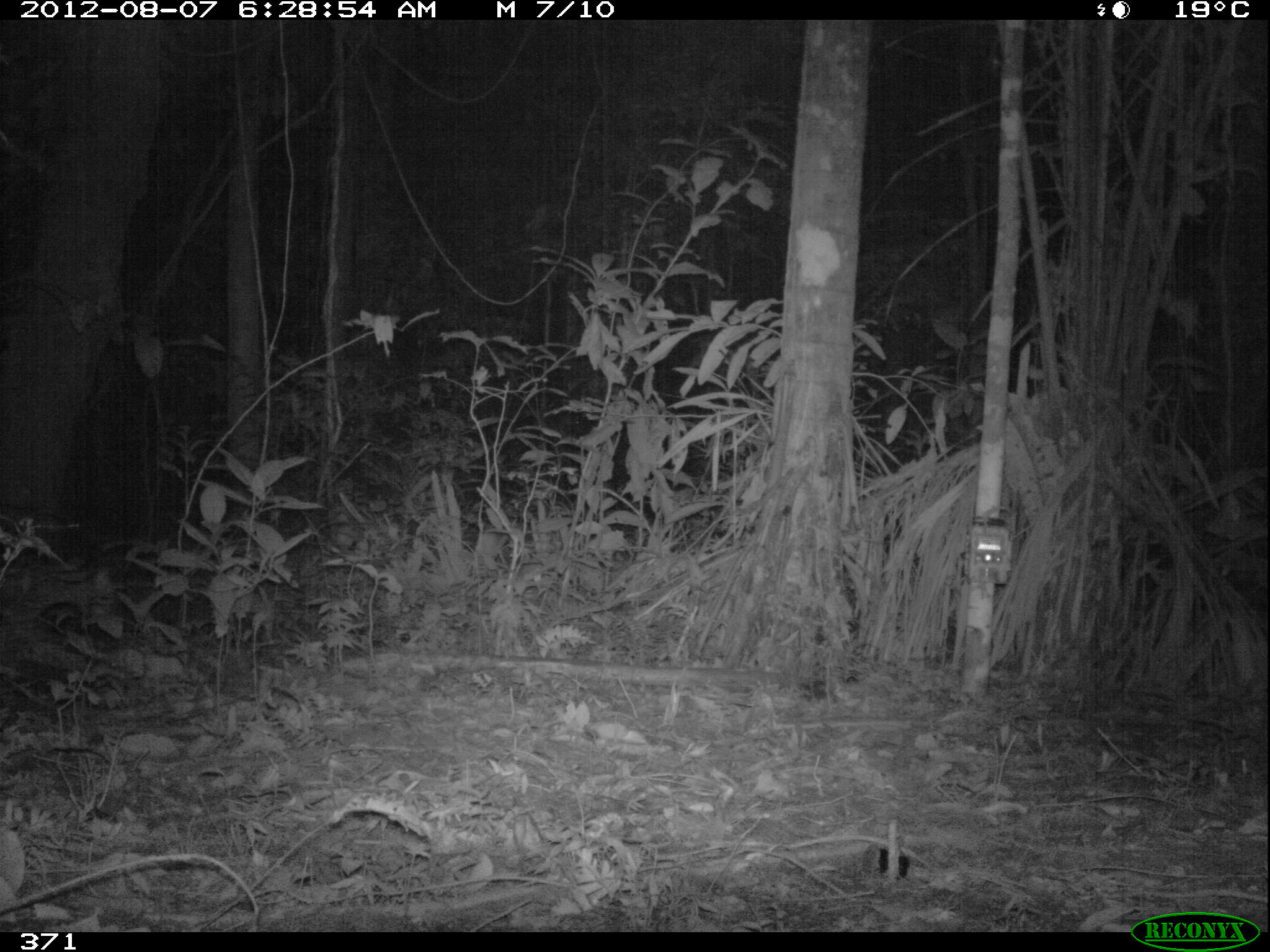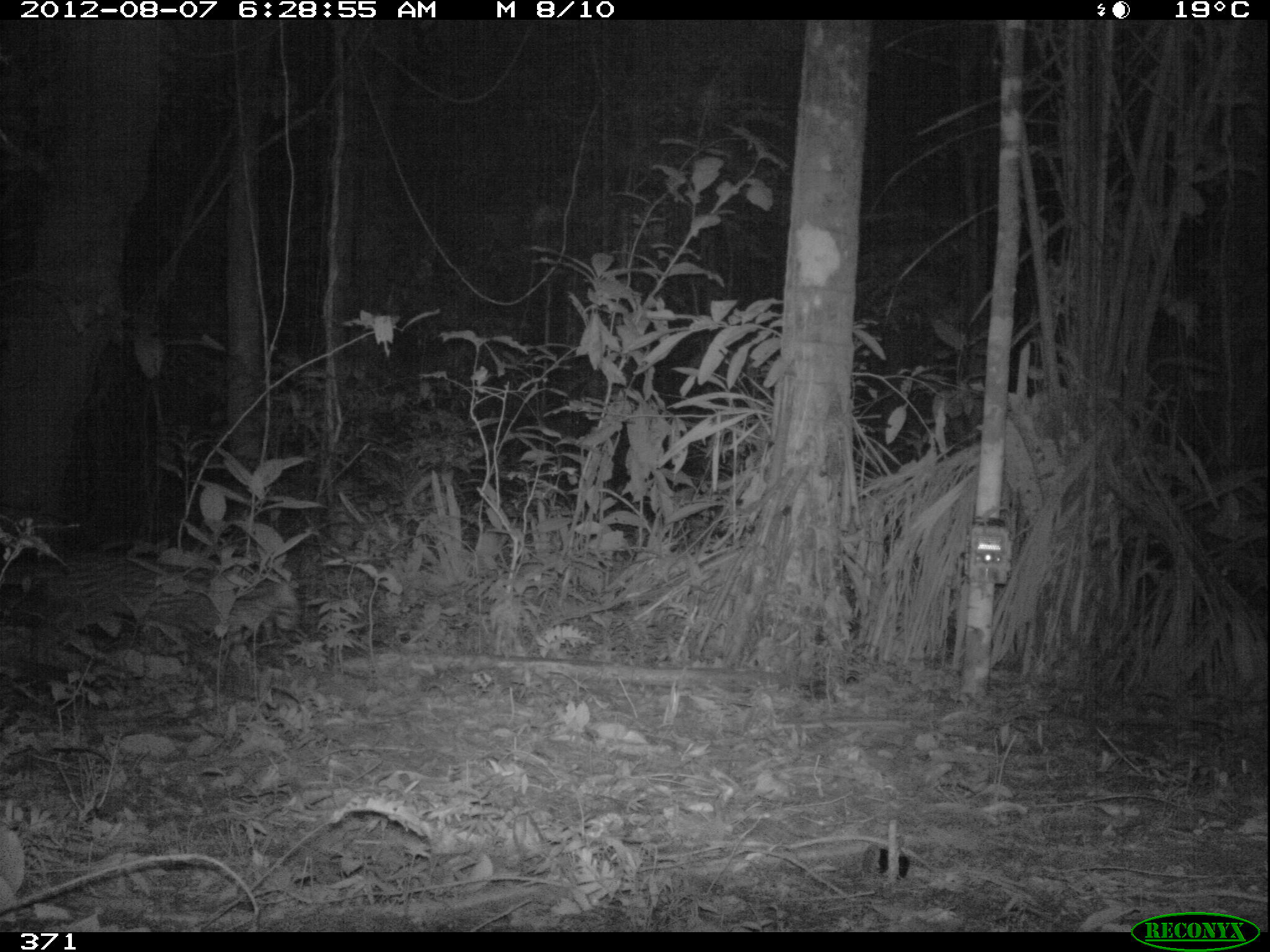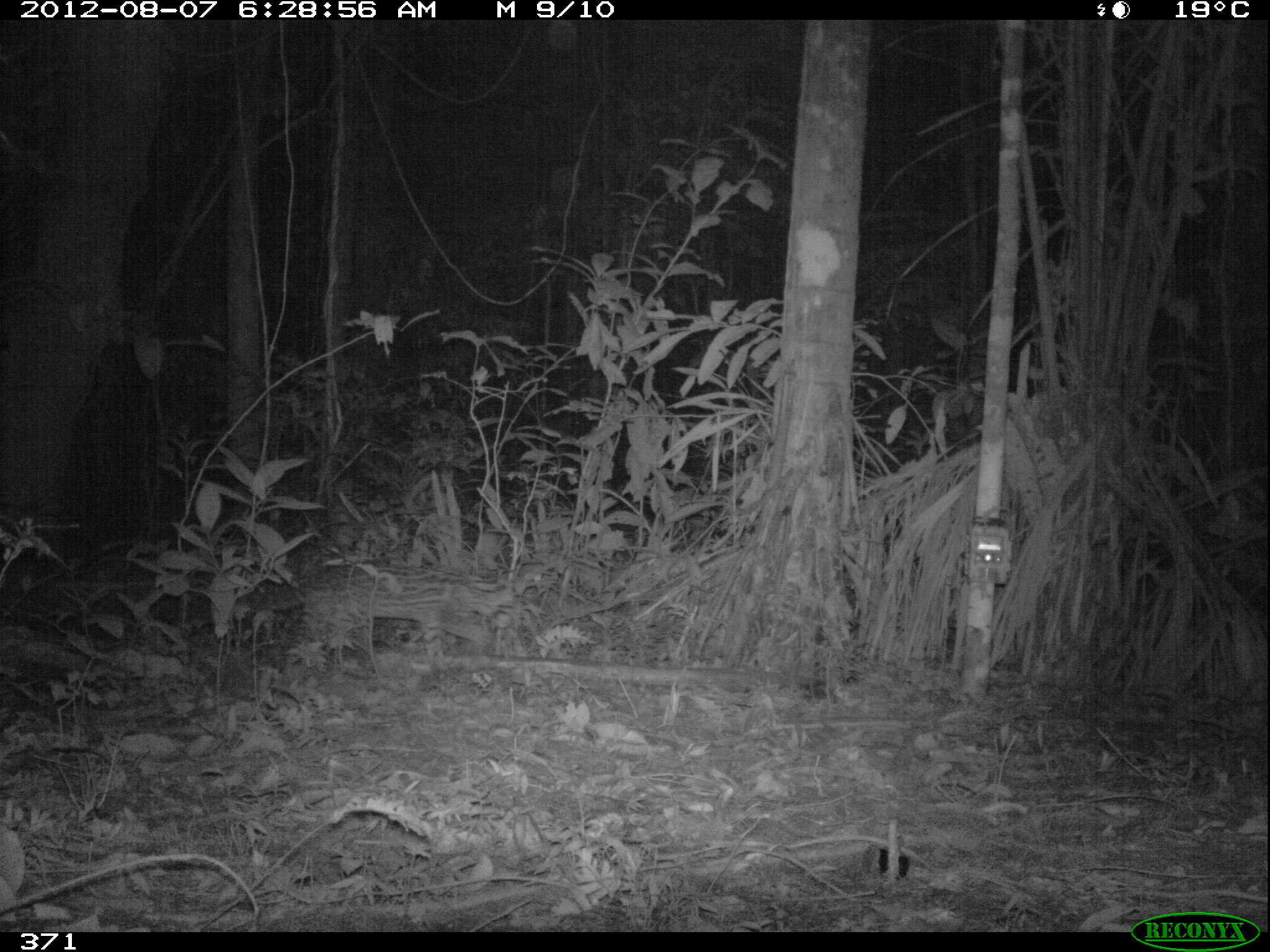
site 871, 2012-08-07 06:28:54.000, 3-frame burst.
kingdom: Animalia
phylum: Chordata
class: Mammalia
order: Carnivora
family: Felidae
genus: Leopardus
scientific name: Leopardus pardalis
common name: ocelot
Leopardus pardalis (ocelot).